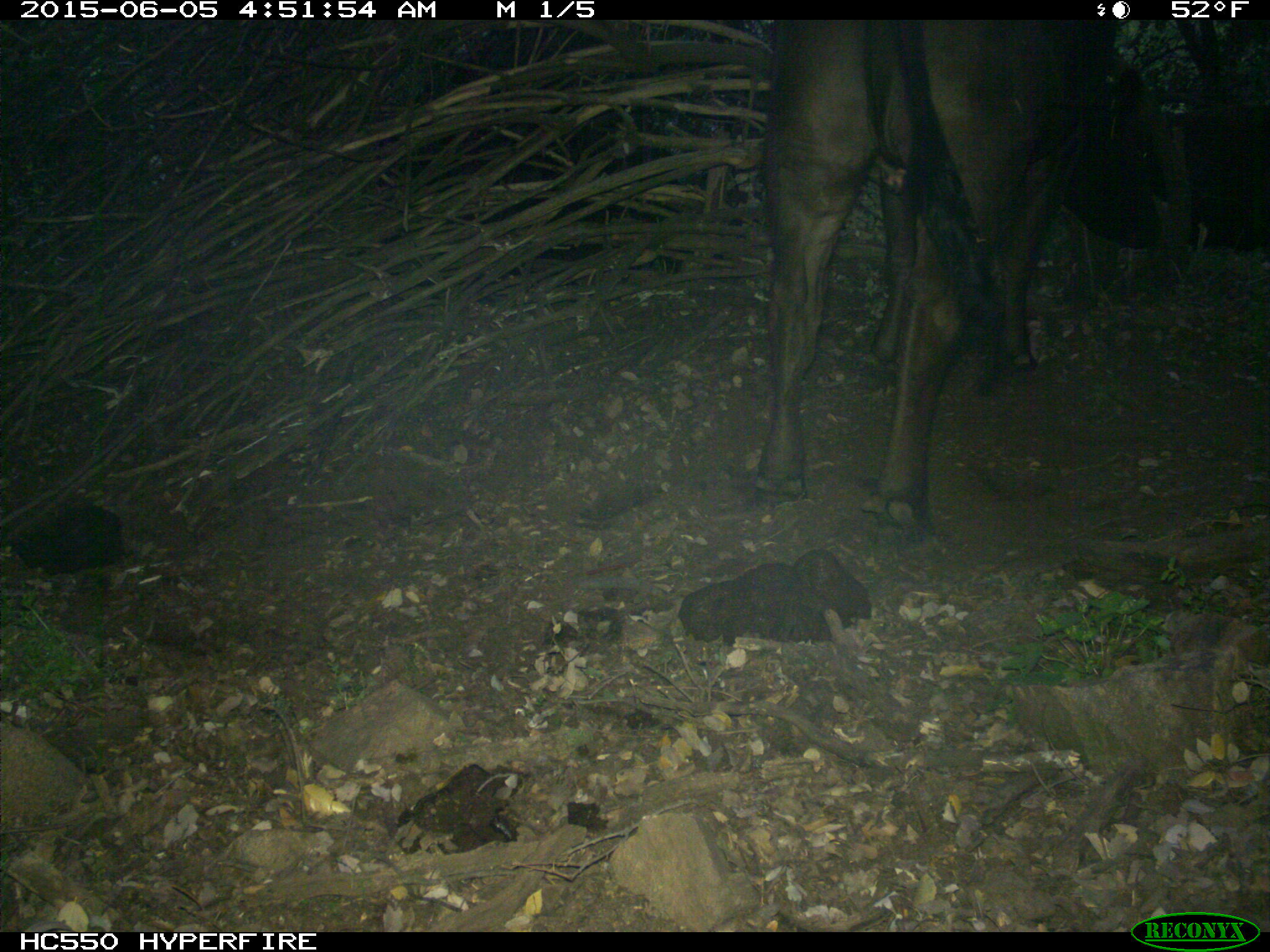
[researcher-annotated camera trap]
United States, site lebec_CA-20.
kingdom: Animalia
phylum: Chordata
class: Mammalia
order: Artiodactyla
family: Bovidae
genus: Bos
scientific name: Bos taurus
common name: domestic cow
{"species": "Bos taurus (domestic cow)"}